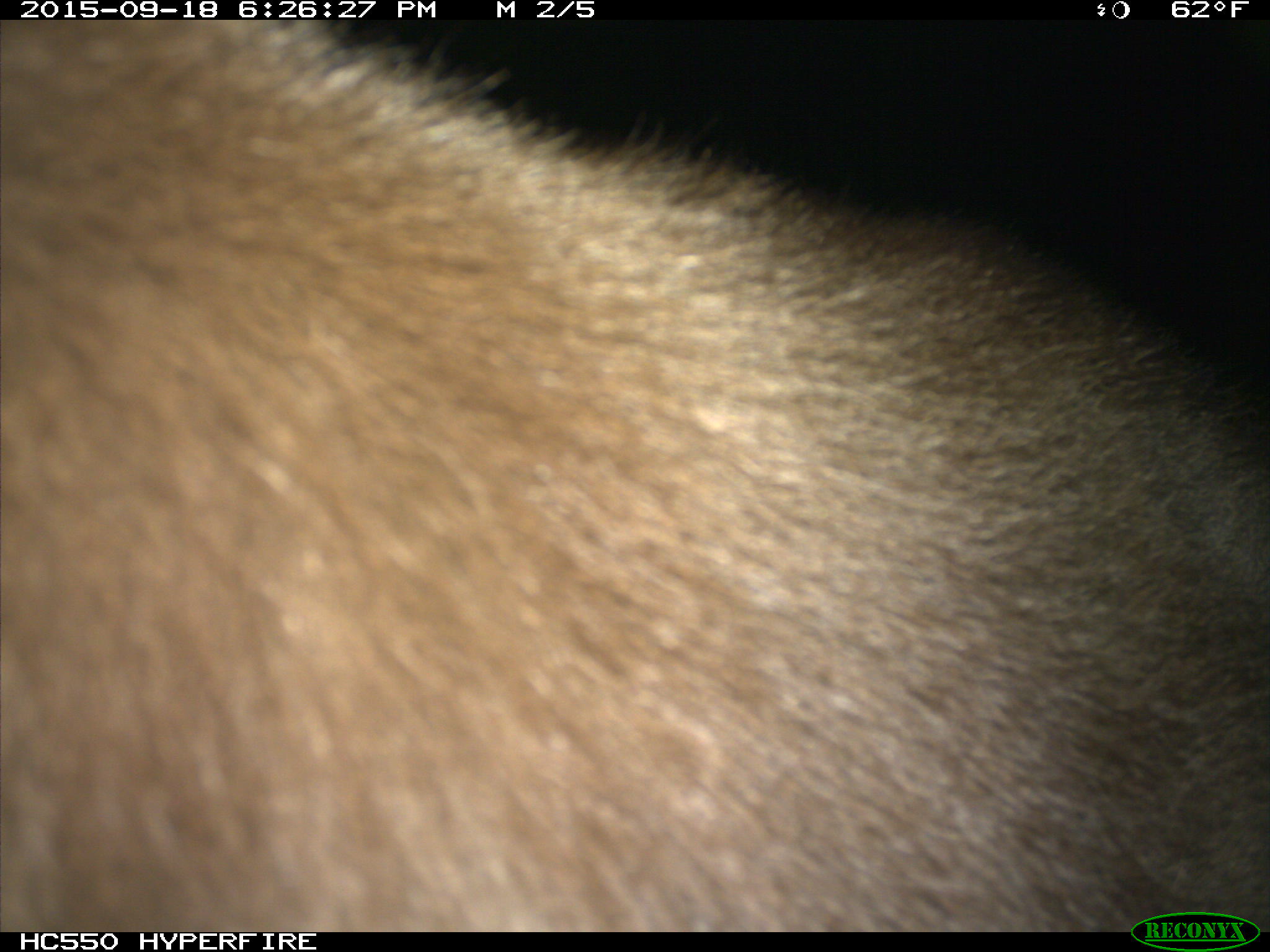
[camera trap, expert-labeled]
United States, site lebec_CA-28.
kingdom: Animalia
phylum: Chordata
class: Mammalia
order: Carnivora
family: Ursidae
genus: Ursus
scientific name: Ursus americanus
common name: american black bear